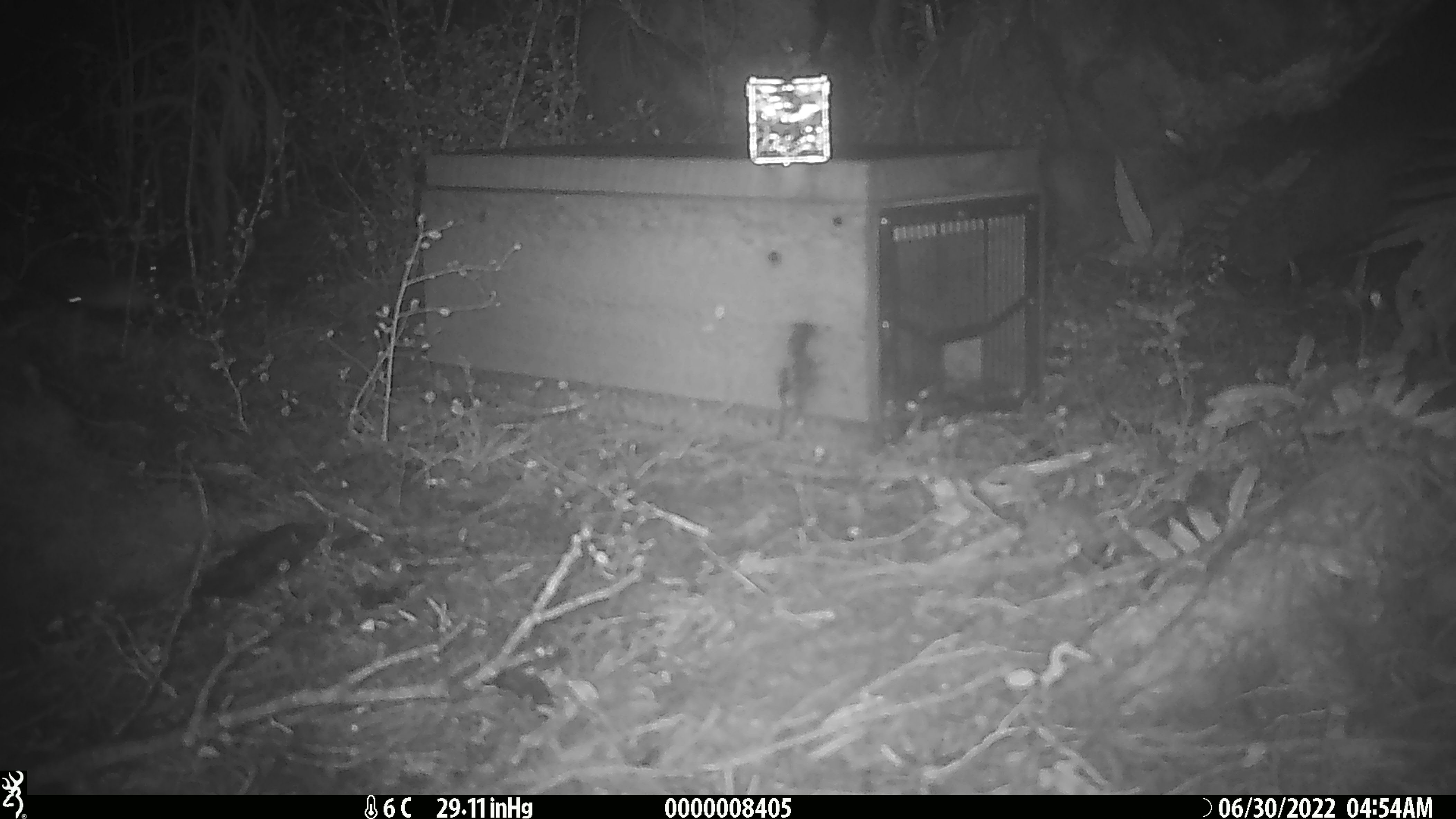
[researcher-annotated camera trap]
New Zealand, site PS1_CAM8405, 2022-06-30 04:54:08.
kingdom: Animalia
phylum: Chordata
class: Mammalia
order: Rodentia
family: Muridae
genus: Mus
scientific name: Mus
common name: mouse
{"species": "mouse (Mus)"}